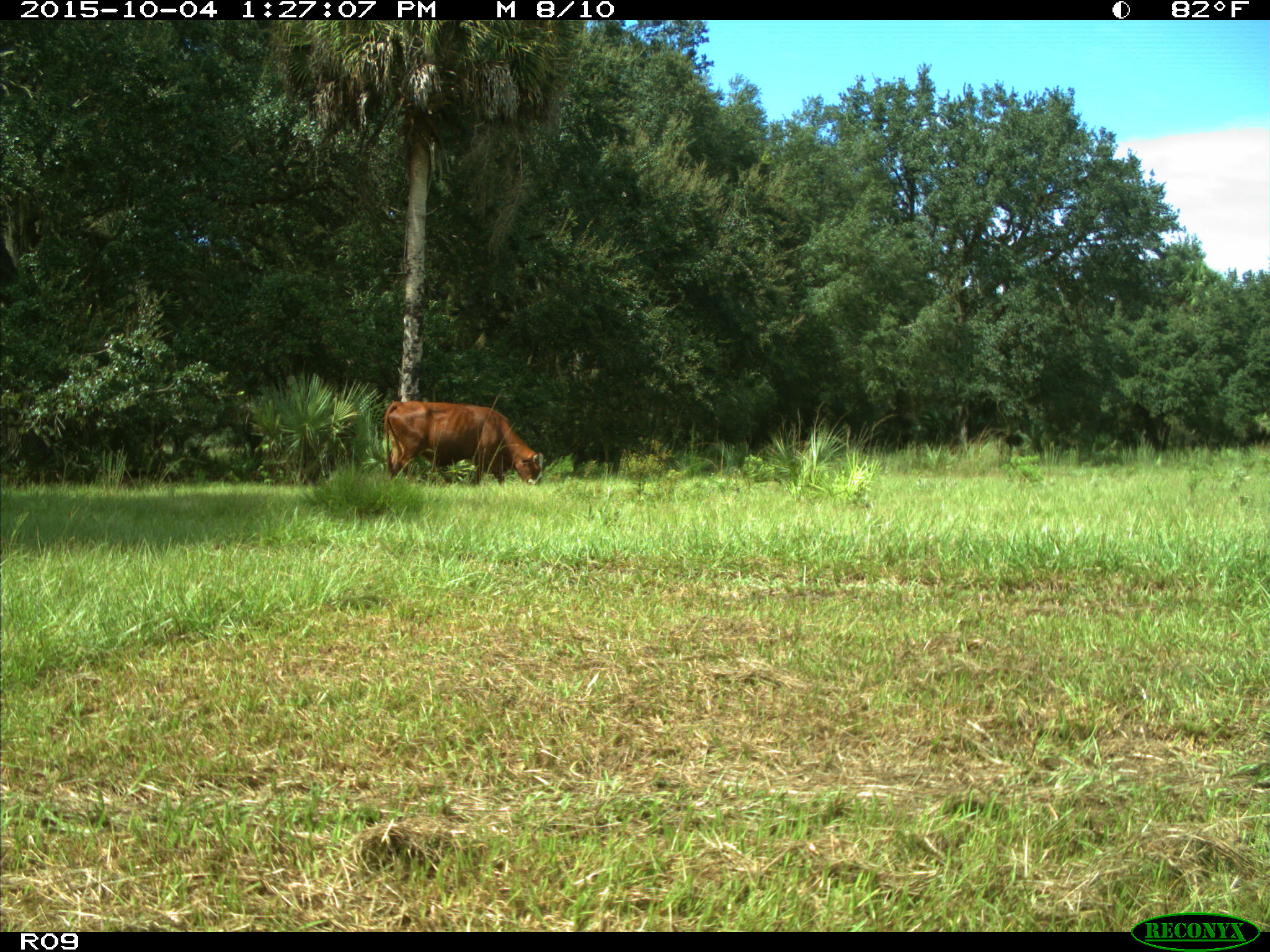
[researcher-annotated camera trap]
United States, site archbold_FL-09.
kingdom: Animalia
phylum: Chordata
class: Mammalia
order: Artiodactyla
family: Bovidae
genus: Bos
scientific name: Bos taurus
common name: domestic cow